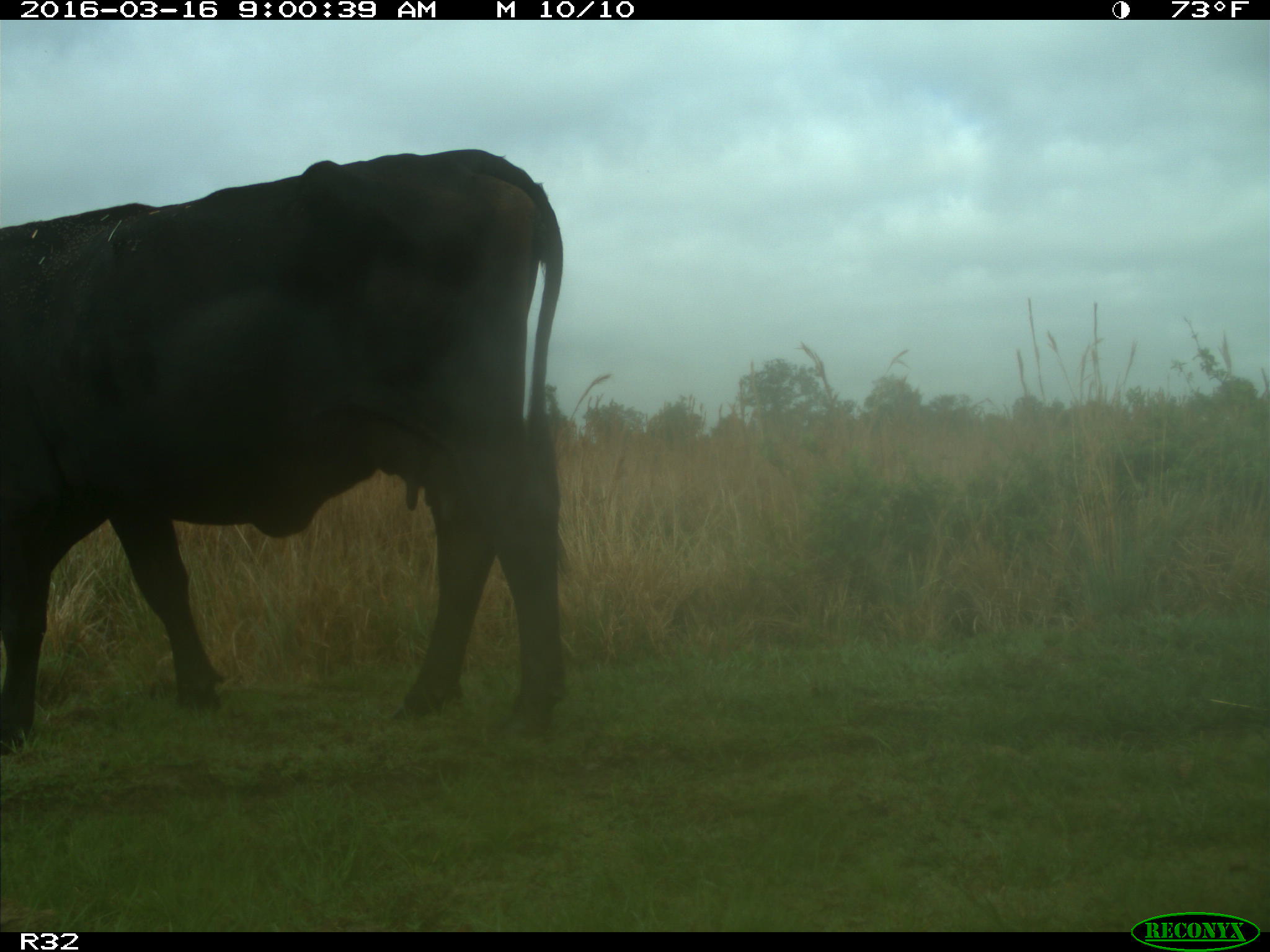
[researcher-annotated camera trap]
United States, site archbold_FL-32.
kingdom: Animalia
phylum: Chordata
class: Mammalia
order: Artiodactyla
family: Bovidae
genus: Bos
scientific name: Bos taurus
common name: domestic cow